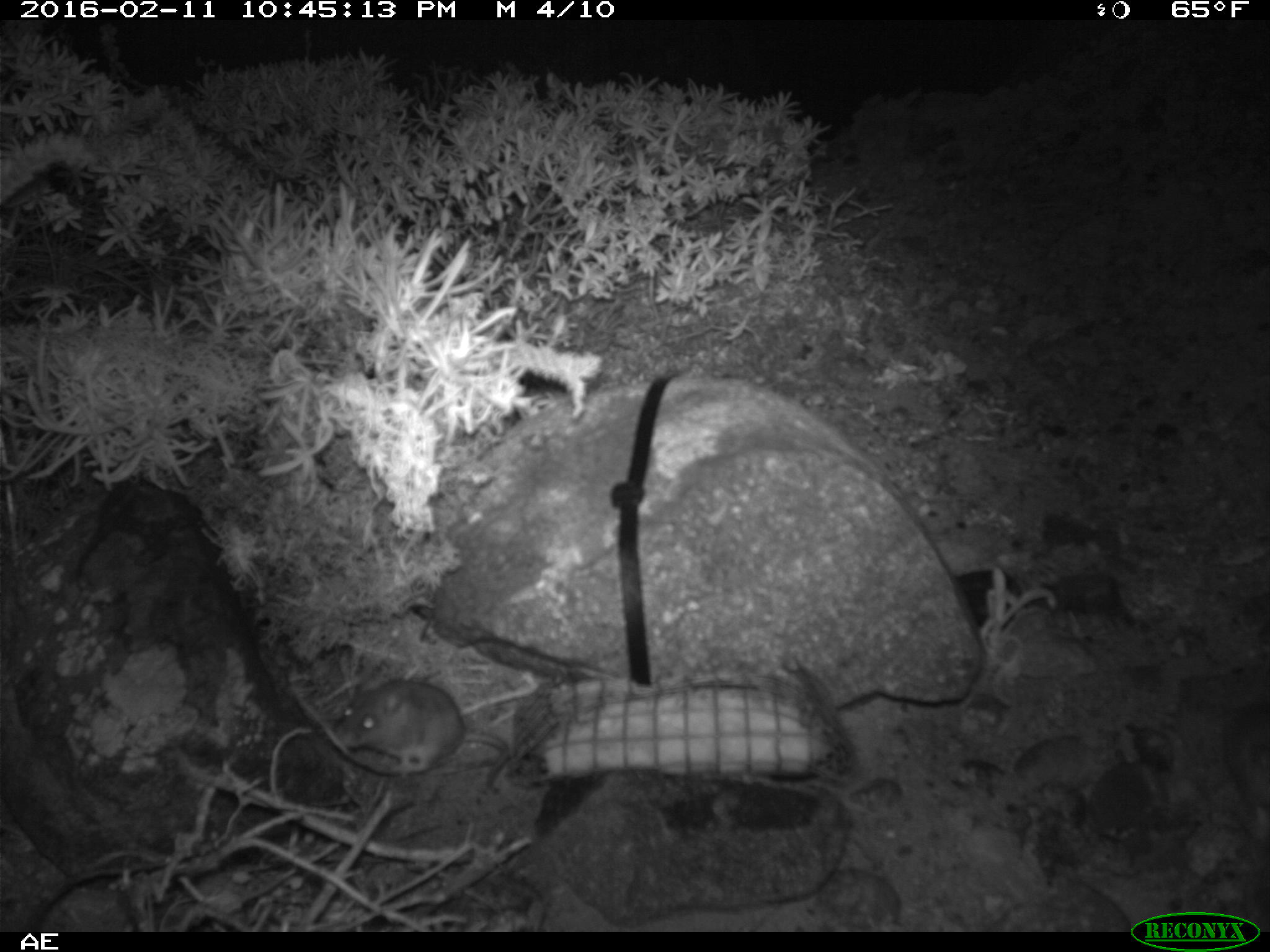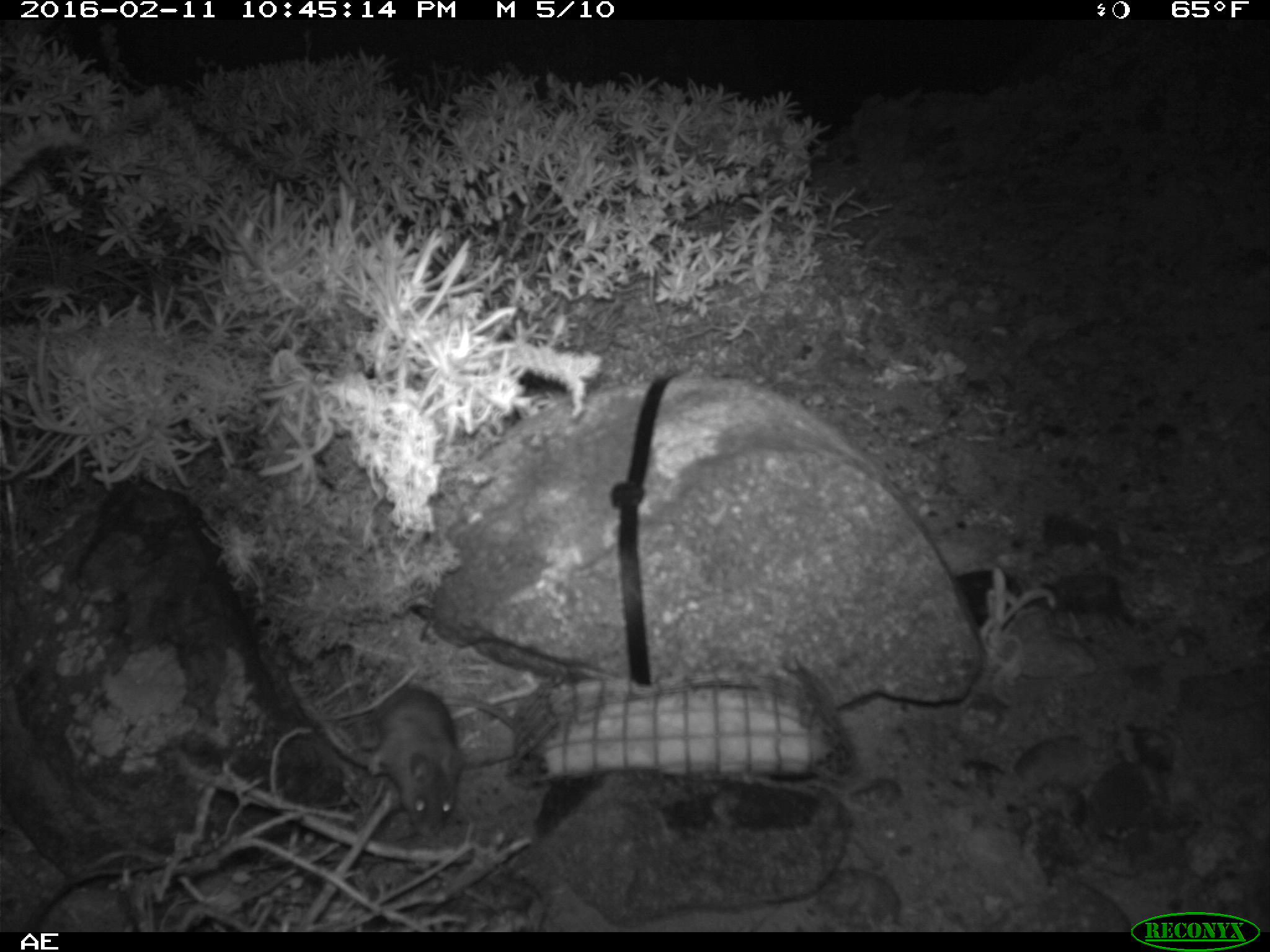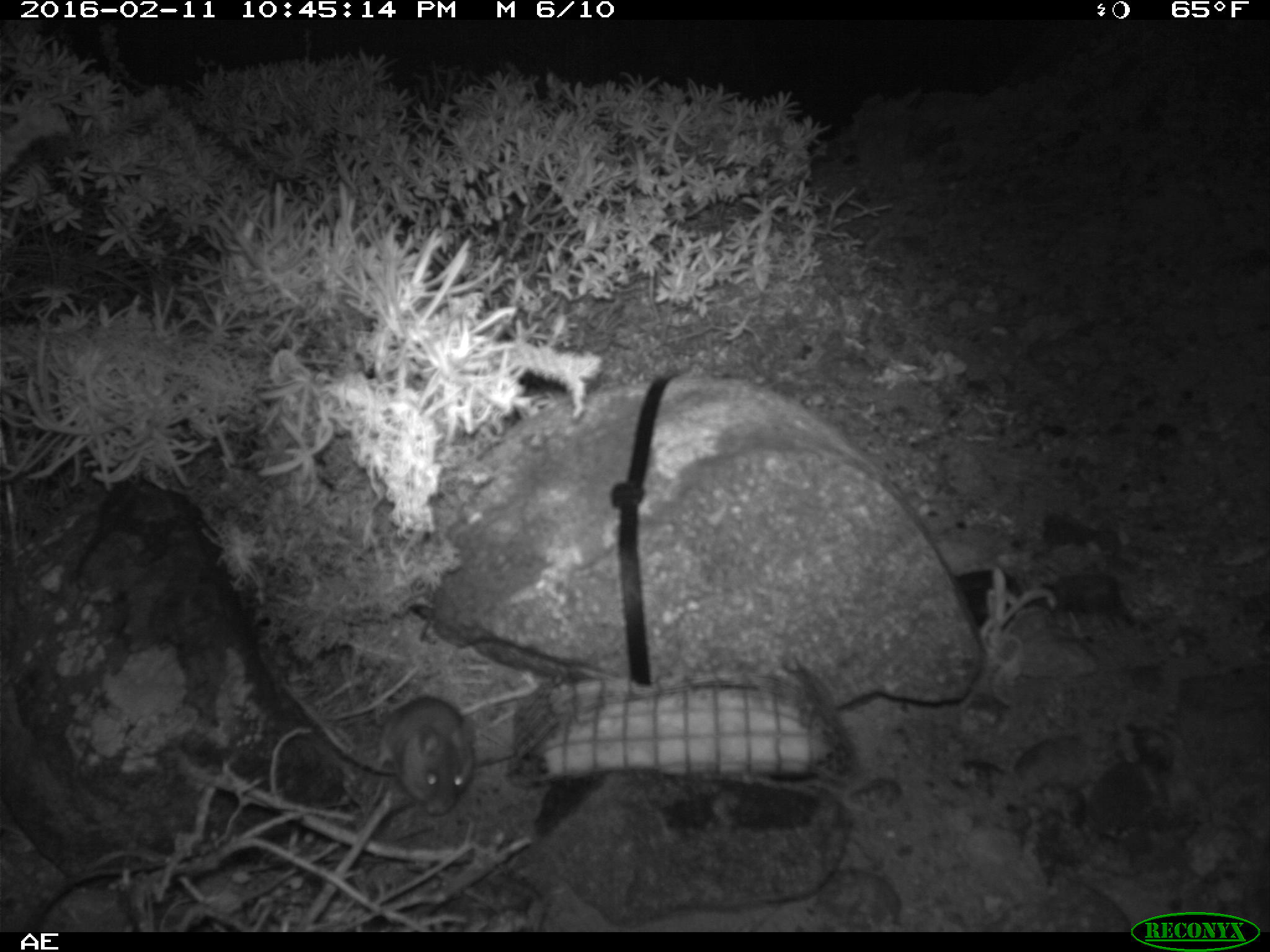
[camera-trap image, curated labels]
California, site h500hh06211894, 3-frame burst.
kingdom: Animalia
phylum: Chordata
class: Mammalia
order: Rodentia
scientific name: Rodentia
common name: rodent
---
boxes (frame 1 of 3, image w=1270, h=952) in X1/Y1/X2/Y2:
rodent: 339/682/516/792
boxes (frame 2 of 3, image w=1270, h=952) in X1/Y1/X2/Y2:
rodent: 368/688/515/837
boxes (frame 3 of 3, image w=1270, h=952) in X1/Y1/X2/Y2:
rodent: 373/696/474/816